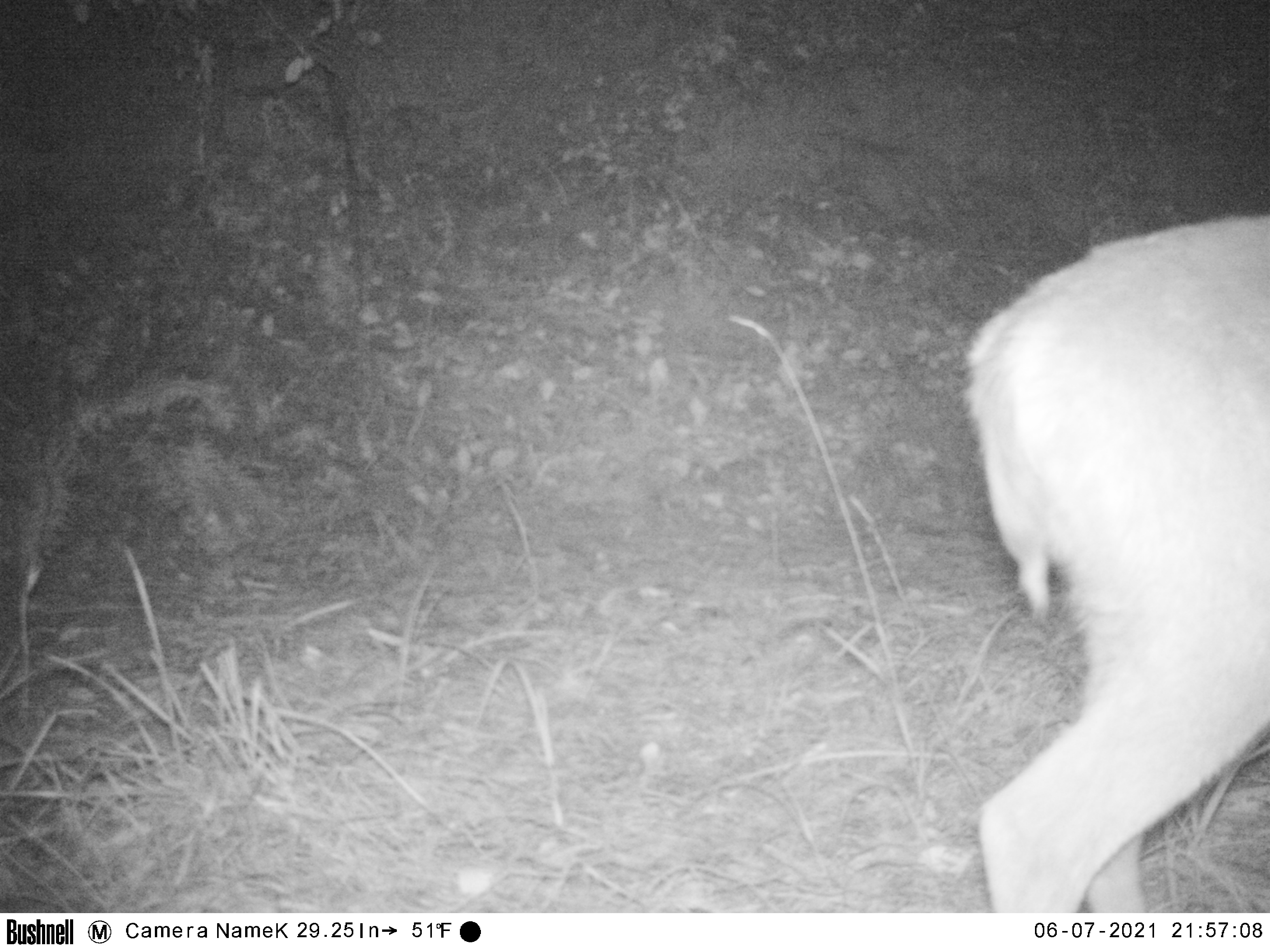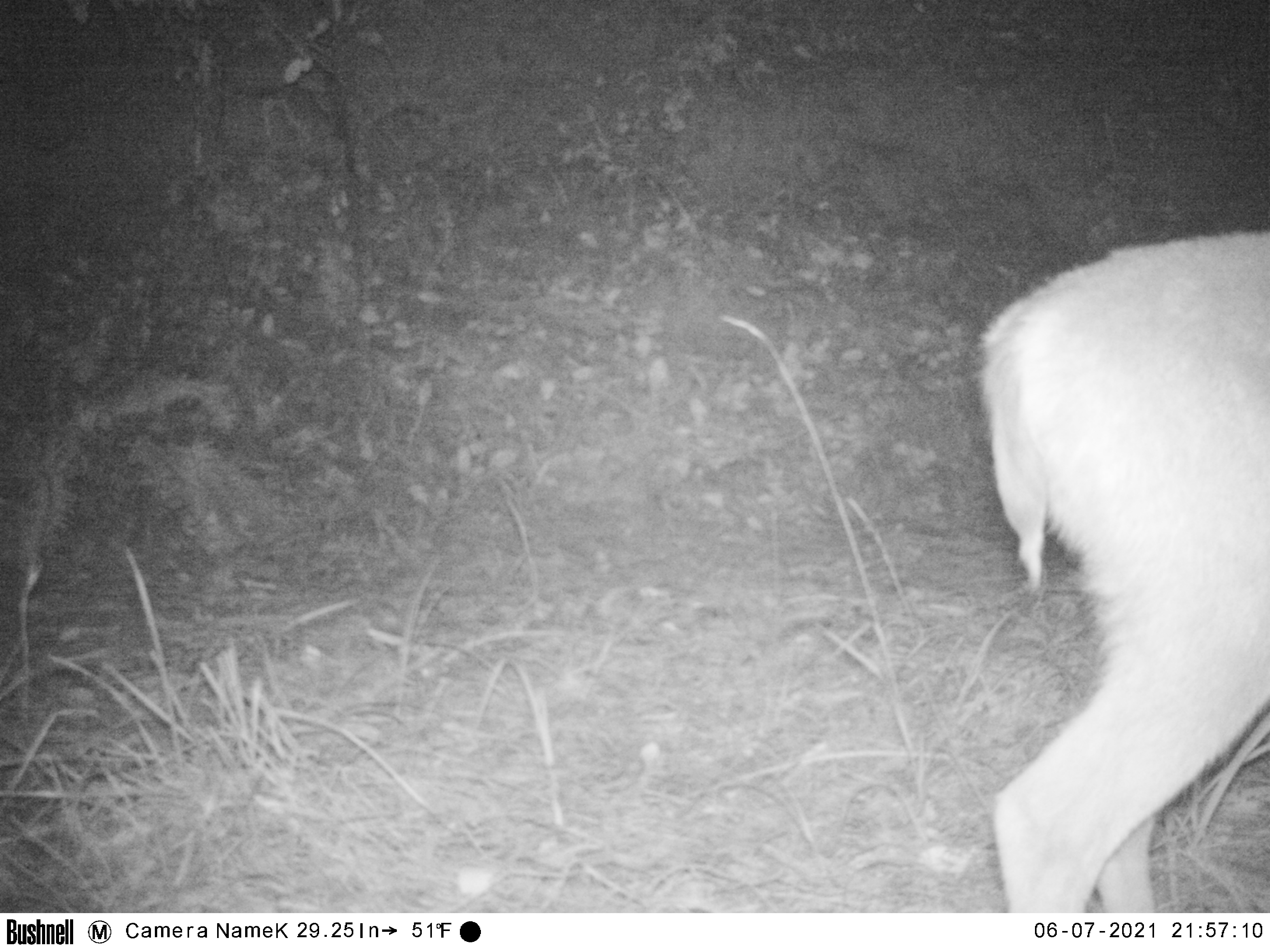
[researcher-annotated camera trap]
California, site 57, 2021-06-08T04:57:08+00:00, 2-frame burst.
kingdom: Animalia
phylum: Chordata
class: Mammalia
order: Artiodactyla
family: Cervidae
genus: Odocoileus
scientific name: Odocoileus hemionus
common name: mule deer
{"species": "mule deer (Odocoileus hemionus)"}